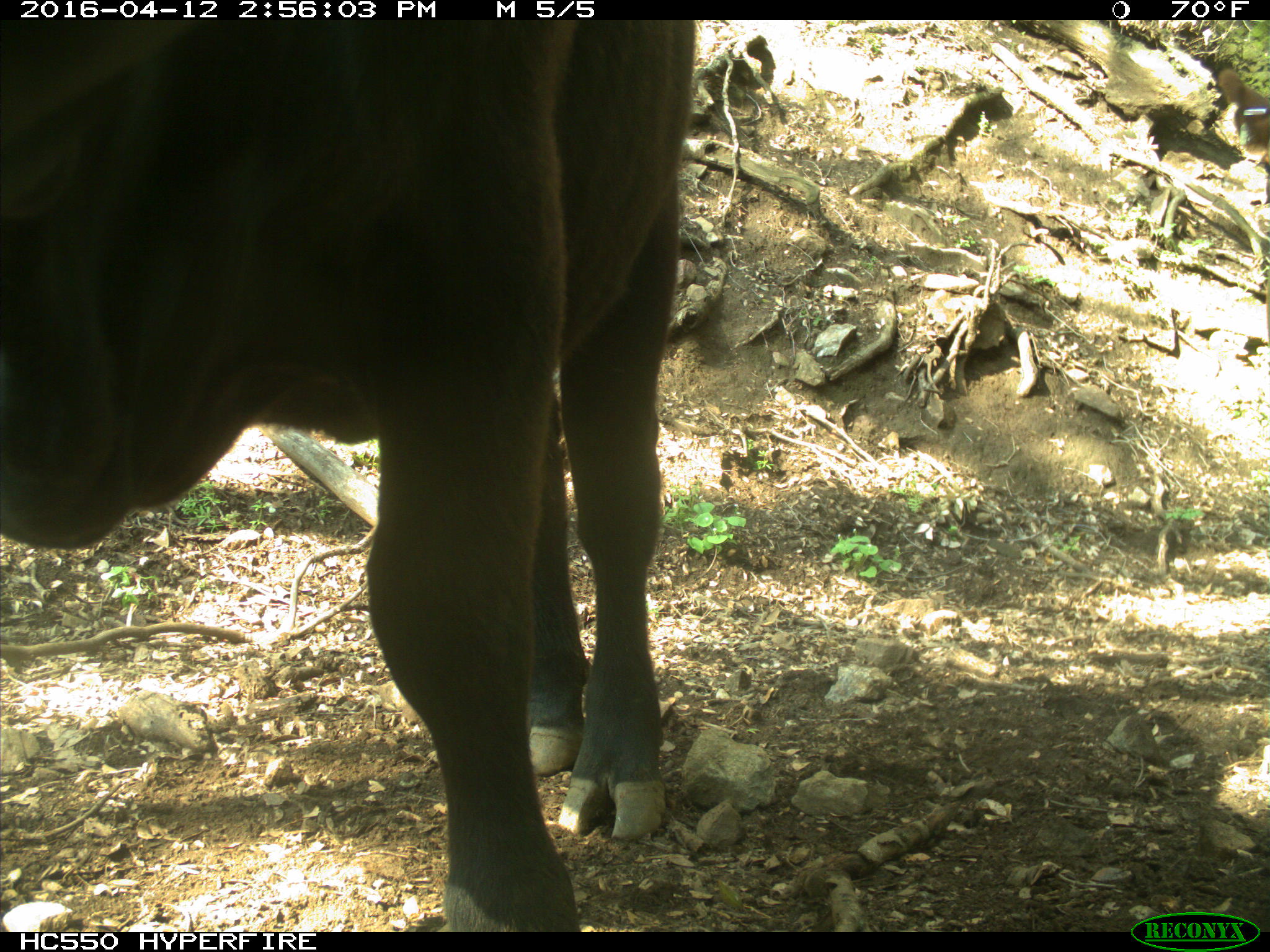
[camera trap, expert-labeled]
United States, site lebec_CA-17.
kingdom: Animalia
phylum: Chordata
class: Mammalia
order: Artiodactyla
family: Bovidae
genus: Bos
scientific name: Bos taurus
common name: domestic cow